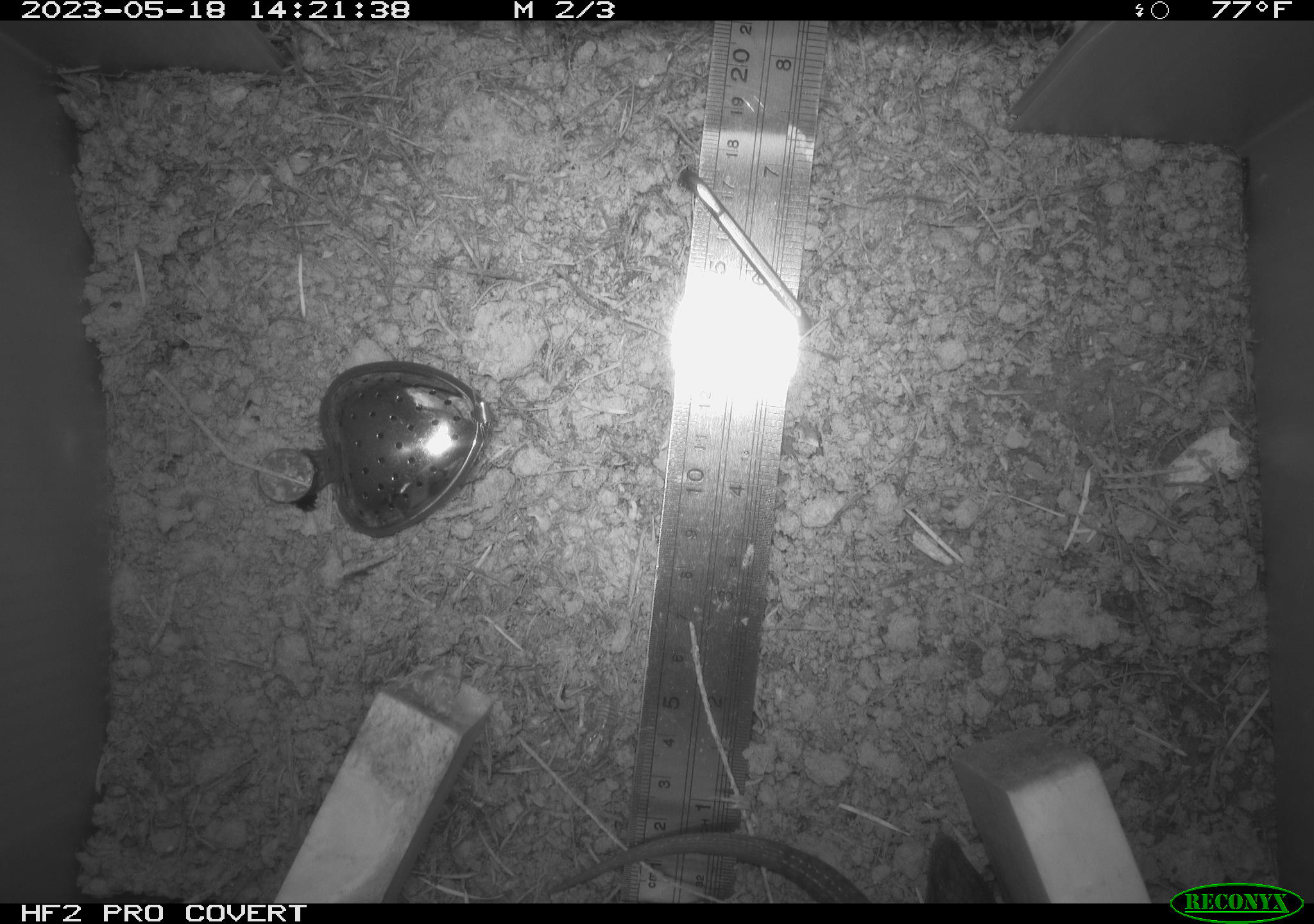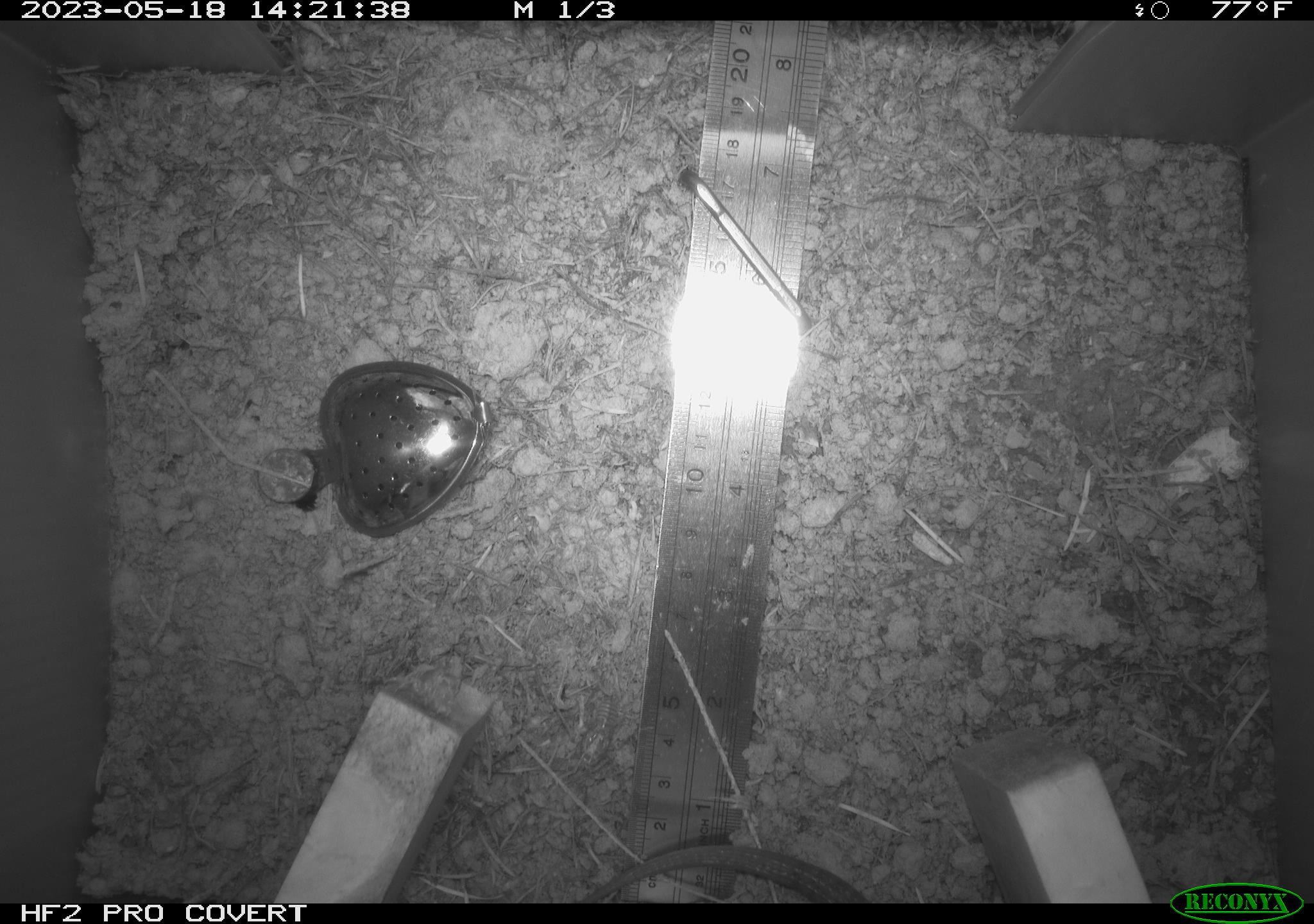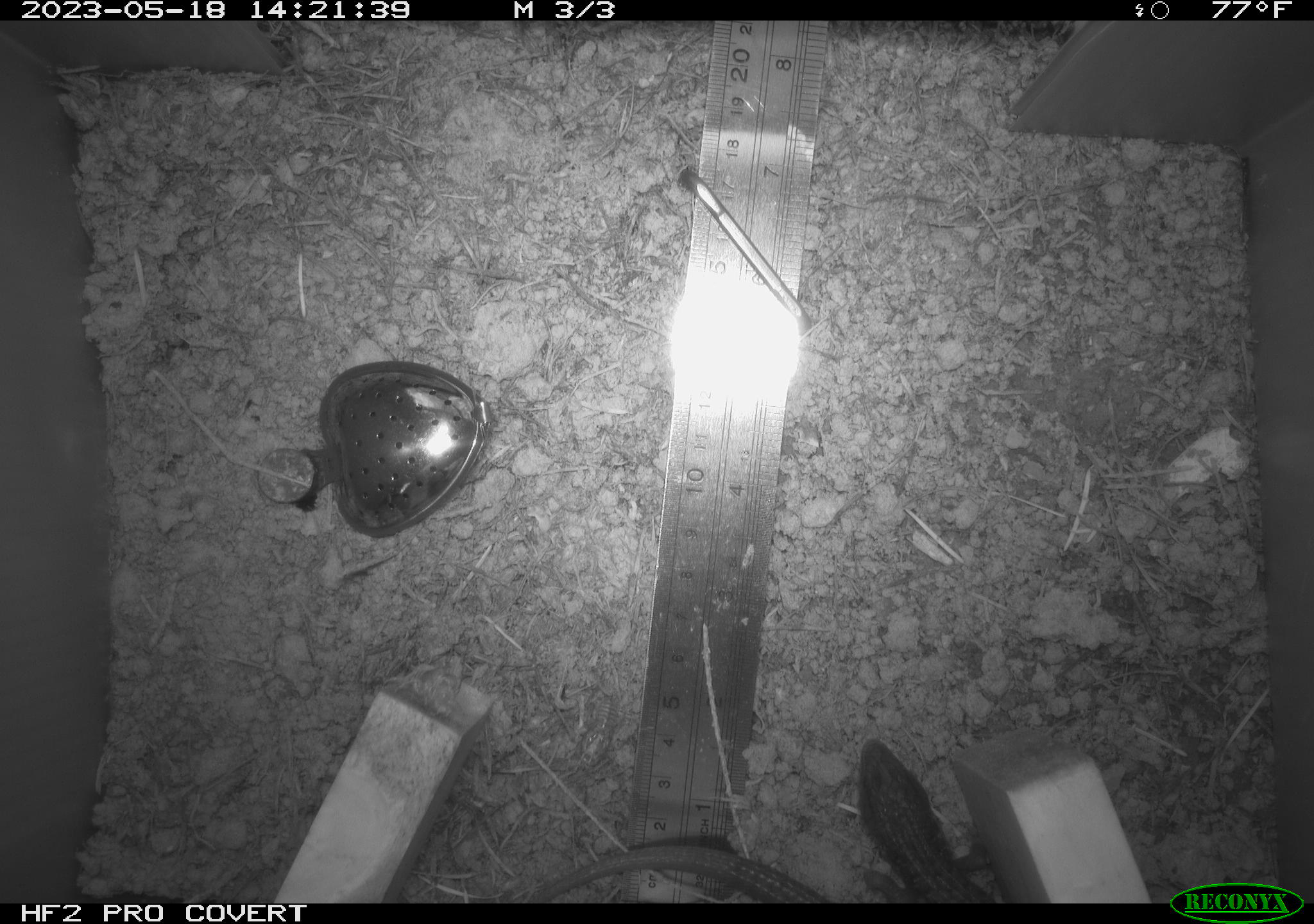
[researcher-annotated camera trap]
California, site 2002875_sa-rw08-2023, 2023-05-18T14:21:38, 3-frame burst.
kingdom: Animalia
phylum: Chordata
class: Reptilia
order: Squamata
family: Anguidae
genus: Elgaria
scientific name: Elgaria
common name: alligator lizards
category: elgaria species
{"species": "elgaria species (alligator lizards) (Elgaria)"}